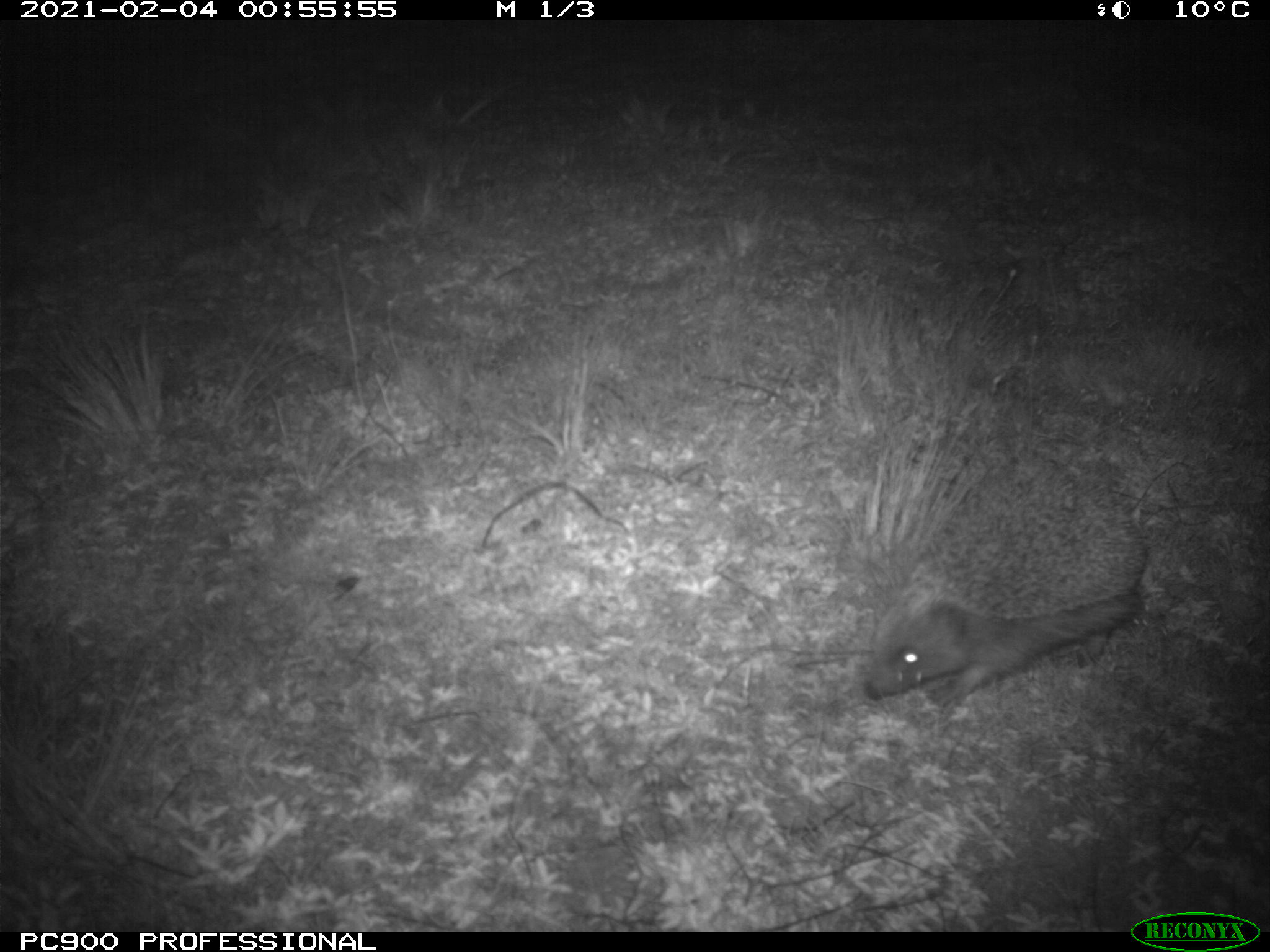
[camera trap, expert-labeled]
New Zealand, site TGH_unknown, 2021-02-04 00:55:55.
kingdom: Animalia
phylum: Chordata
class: Mammalia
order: Eulipotyphla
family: Erinaceidae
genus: Erinaceus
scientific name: Erinaceus europaeus europaeus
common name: european hedgehog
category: hedgehog